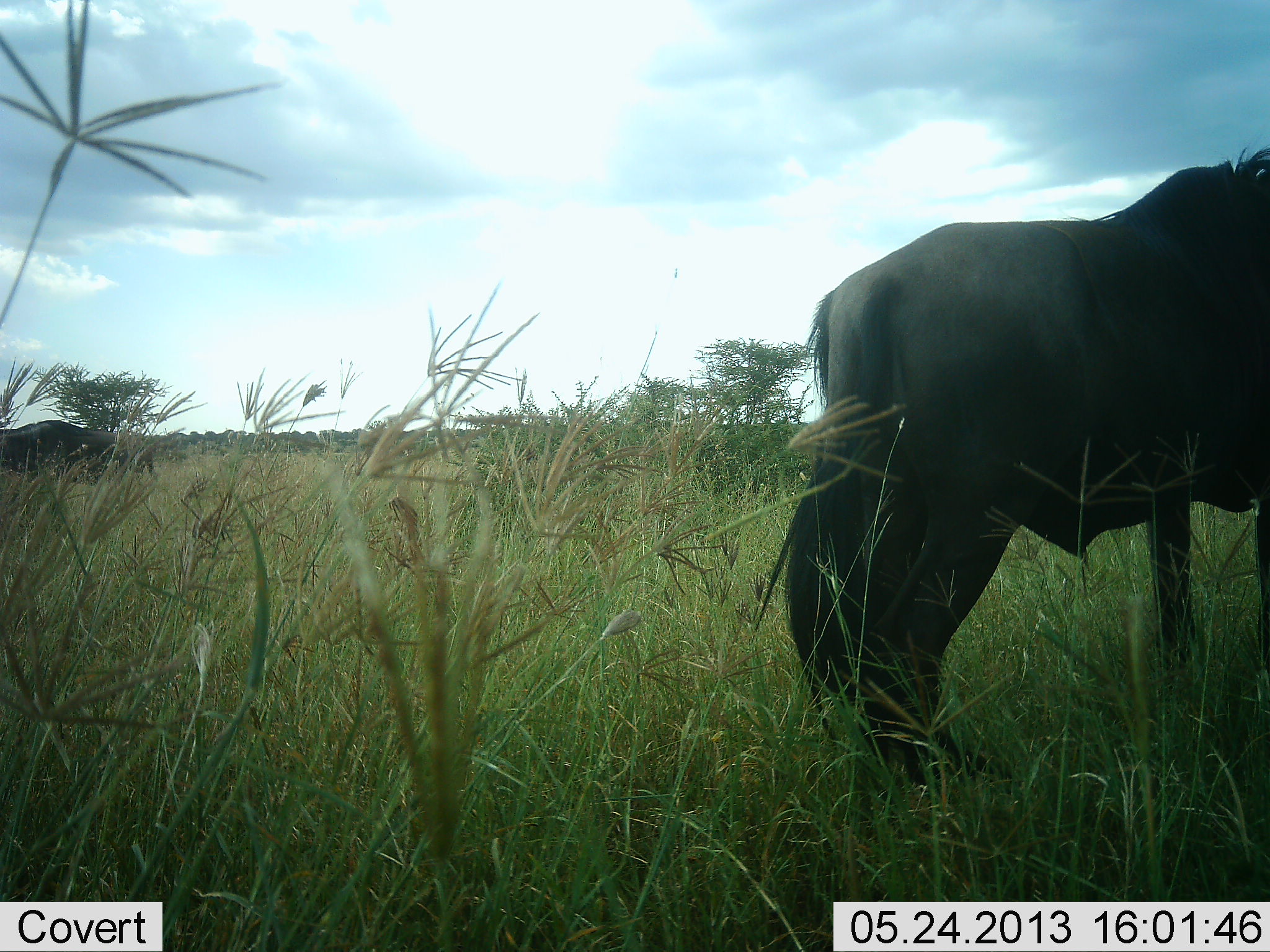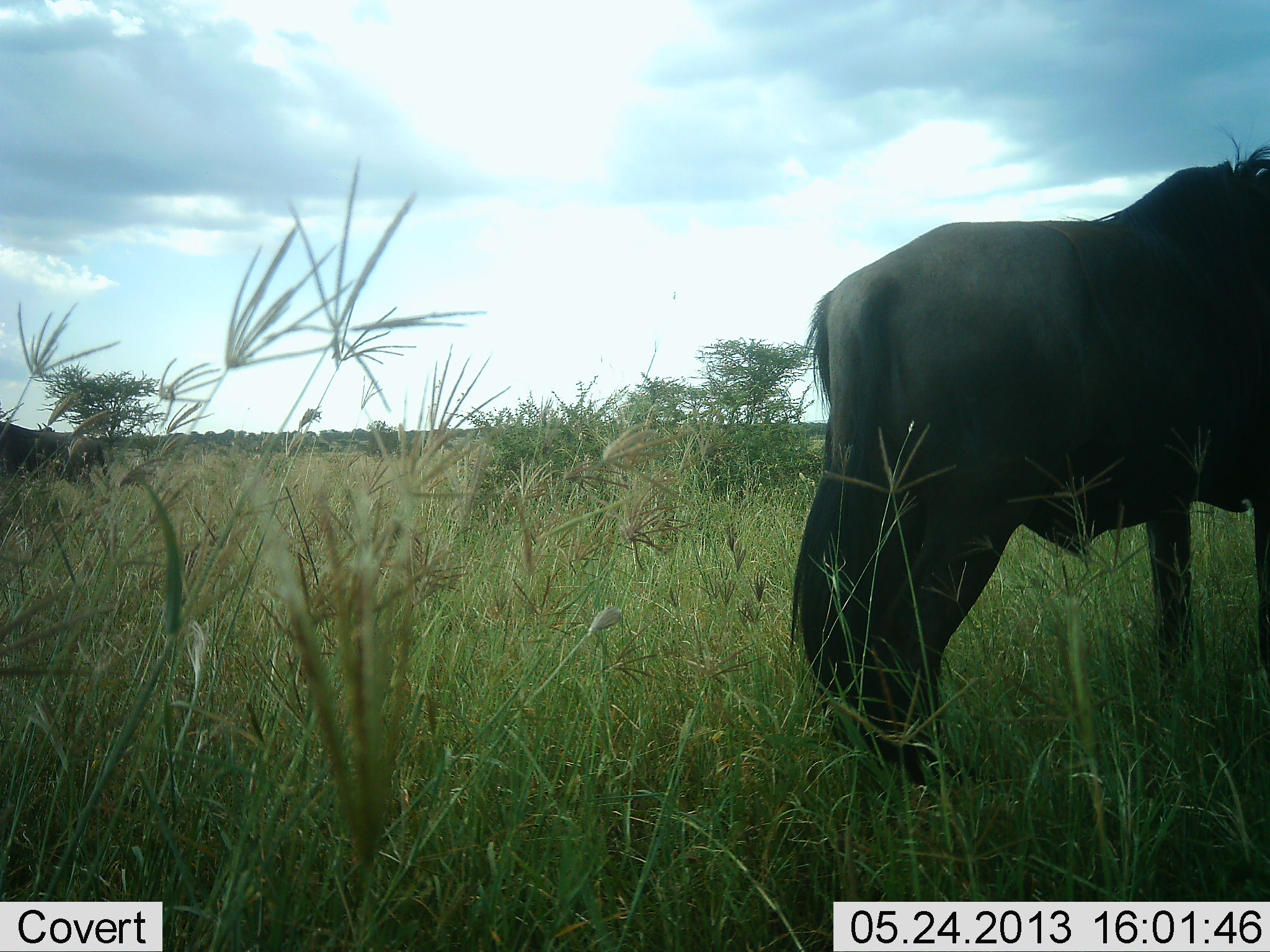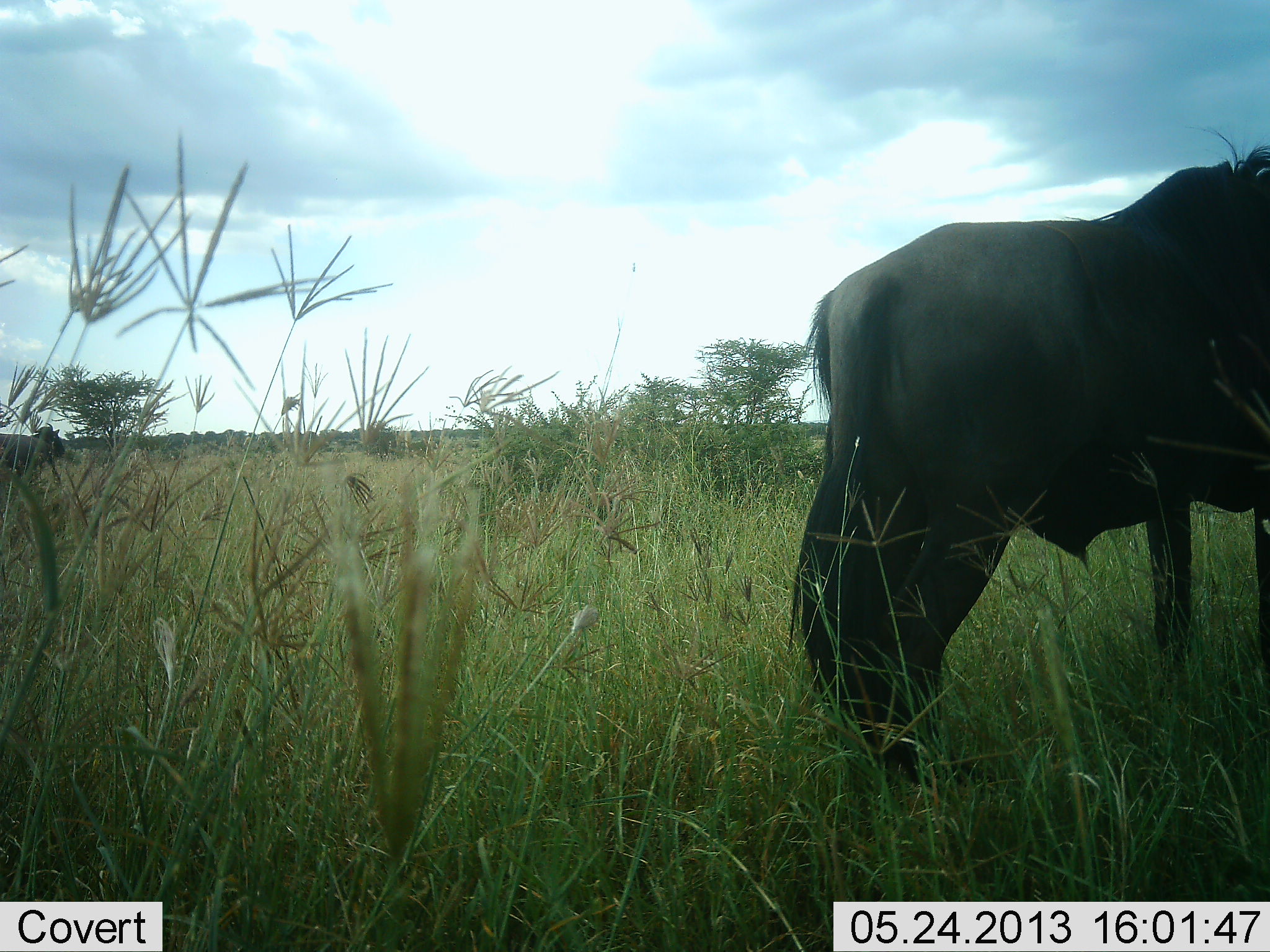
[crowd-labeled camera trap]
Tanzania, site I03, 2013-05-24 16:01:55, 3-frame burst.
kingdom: Animalia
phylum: Chordata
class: Mammalia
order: Artiodactyla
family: Bovidae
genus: Connochaetes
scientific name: Connochaetes taurinus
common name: blue wildebeest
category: wildebeest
Wildebeest (blue wildebeest) (Connochaetes taurinus), count 2. Behavior (volunteer vote fractions): standing 96%, resting 0%, moving 26%, interacting 0%. Young present (vote fraction): 0%. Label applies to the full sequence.